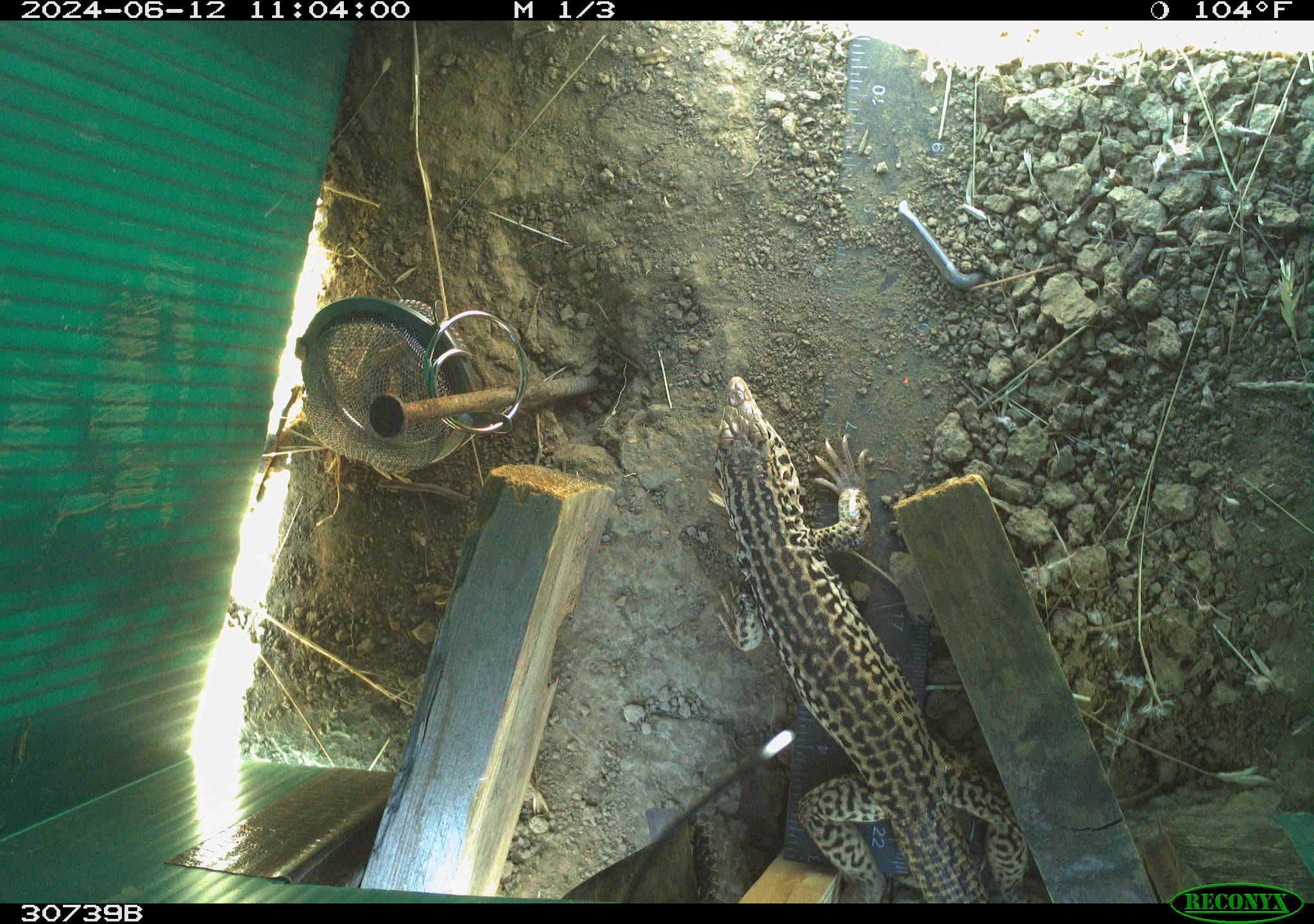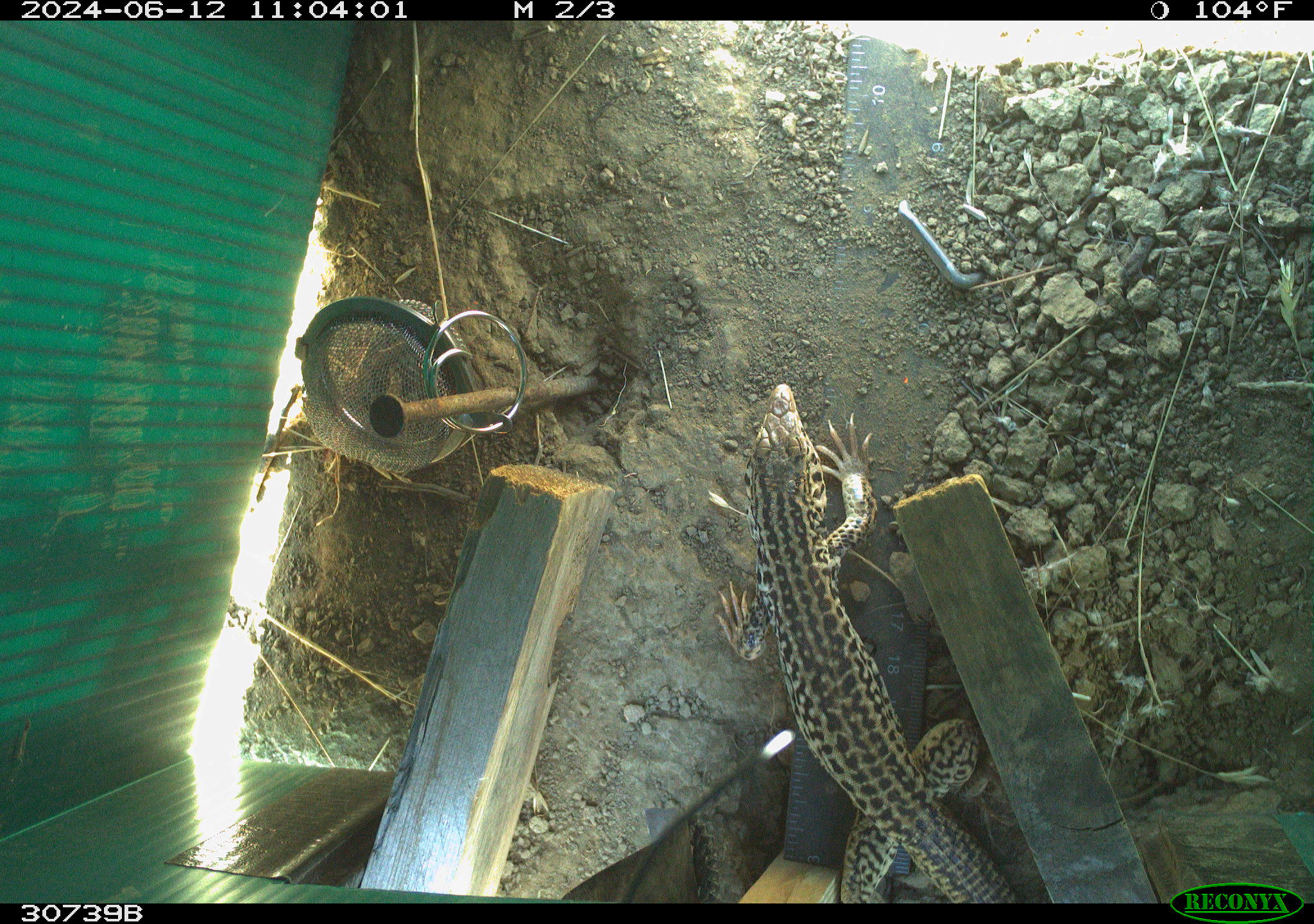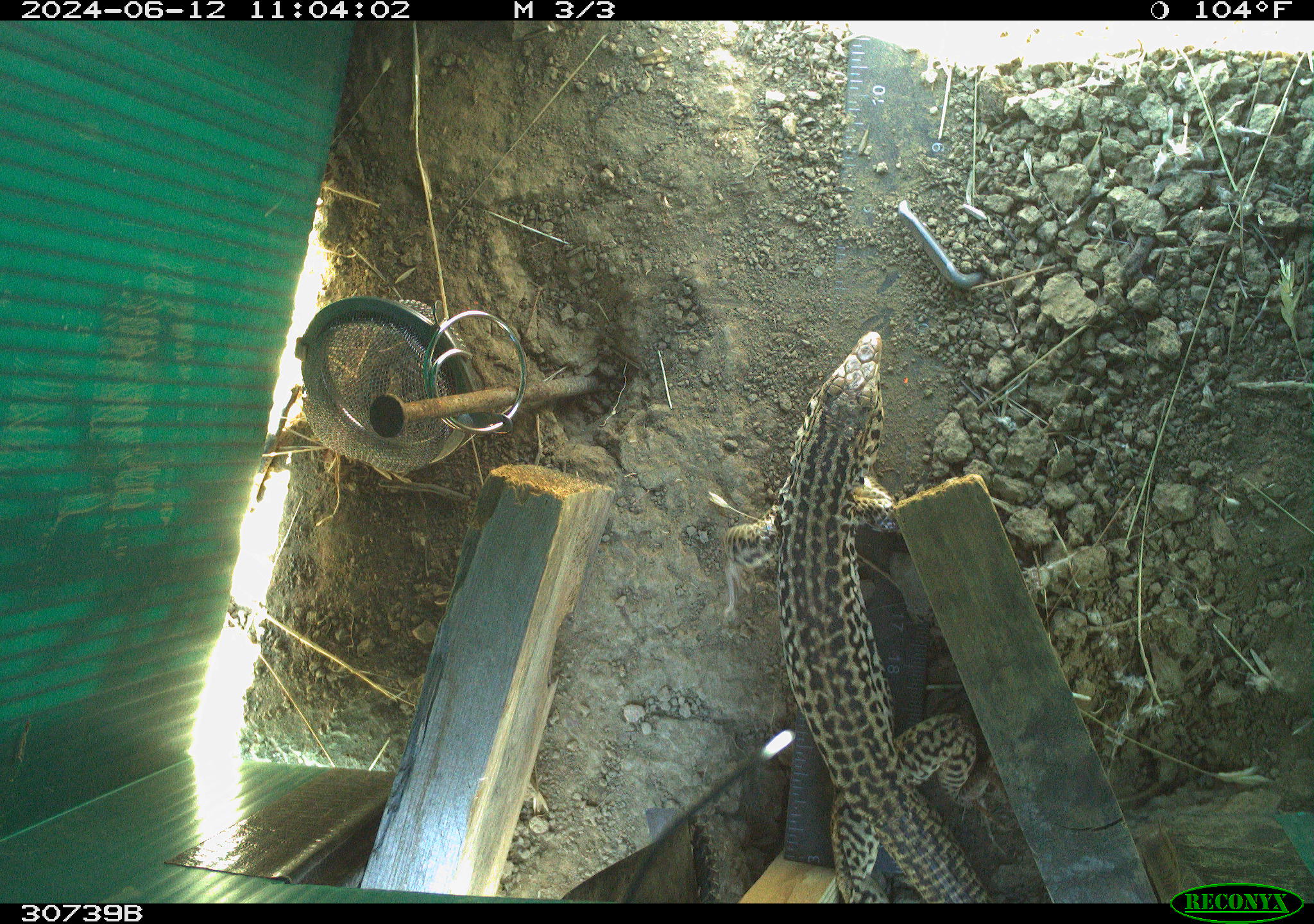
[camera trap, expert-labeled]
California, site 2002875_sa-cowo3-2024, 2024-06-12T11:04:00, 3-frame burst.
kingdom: Animalia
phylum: Chordata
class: Reptilia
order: Squamata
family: Teiidae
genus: Aspidoscelis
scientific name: Aspidoscelis tigris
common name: western whiptail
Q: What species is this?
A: Western whiptail (Aspidoscelis tigris).